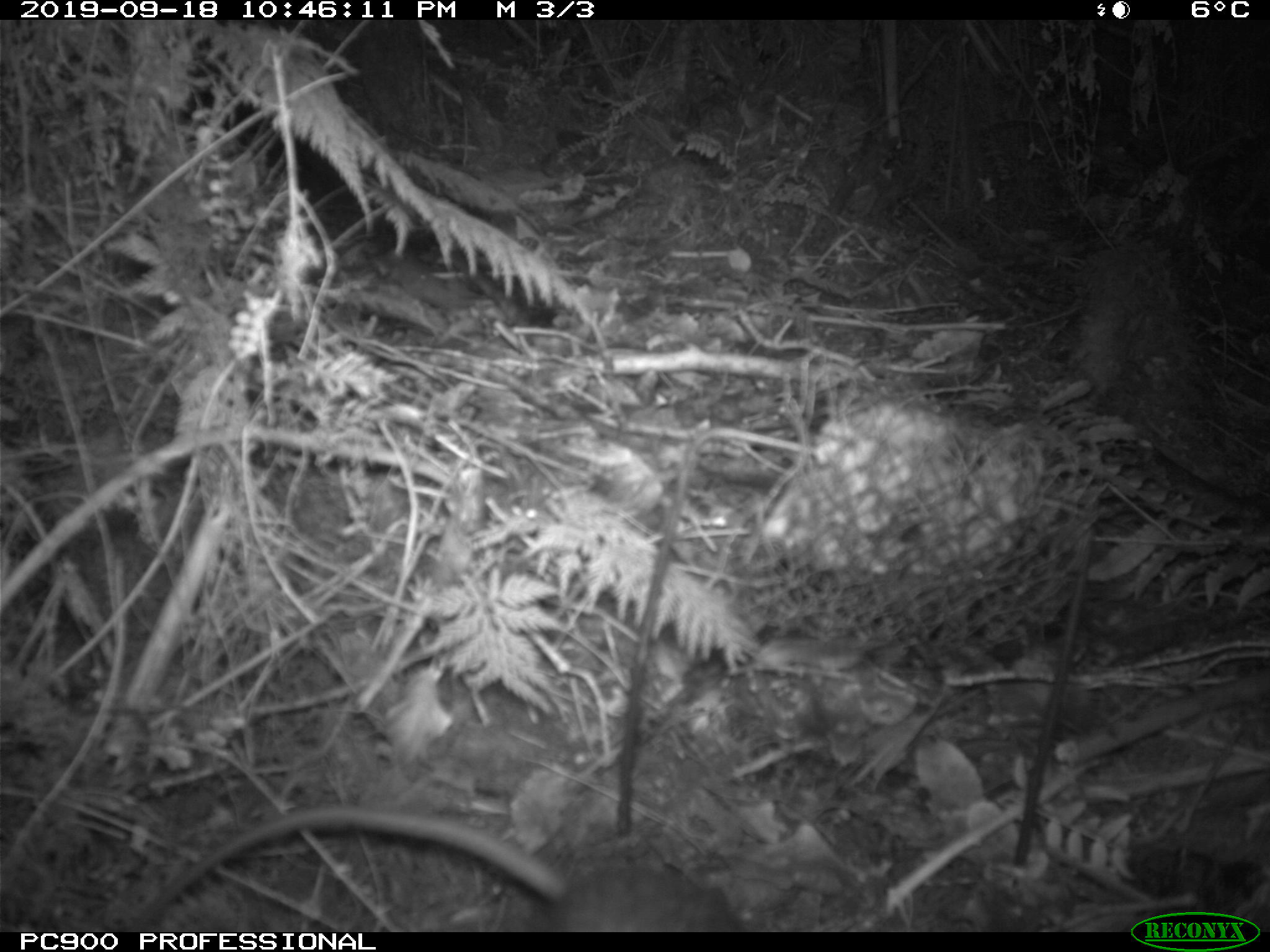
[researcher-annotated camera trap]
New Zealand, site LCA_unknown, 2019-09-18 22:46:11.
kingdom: Animalia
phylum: Chordata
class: Mammalia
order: Rodentia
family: Muridae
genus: Rattus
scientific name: Rattus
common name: rat